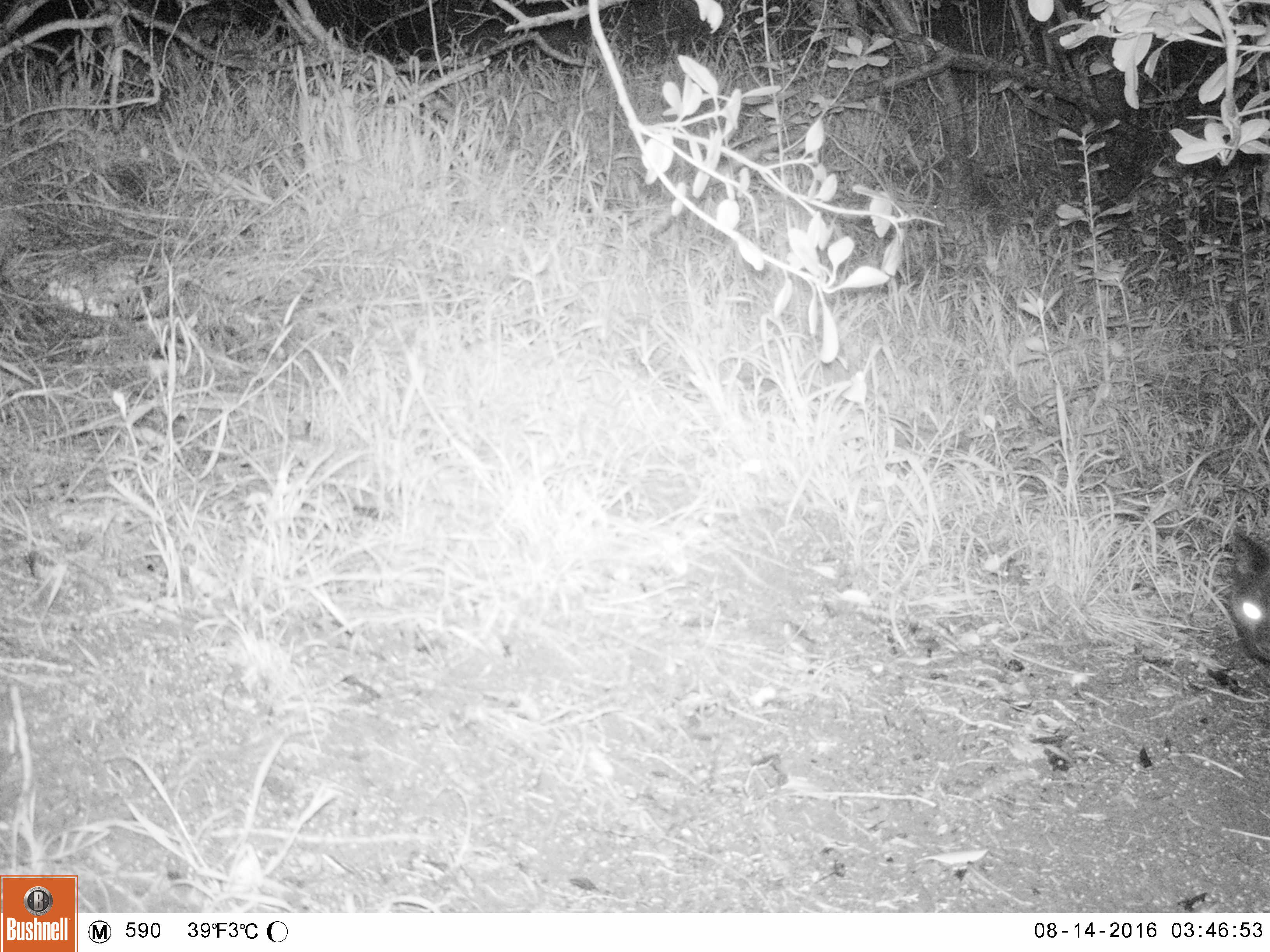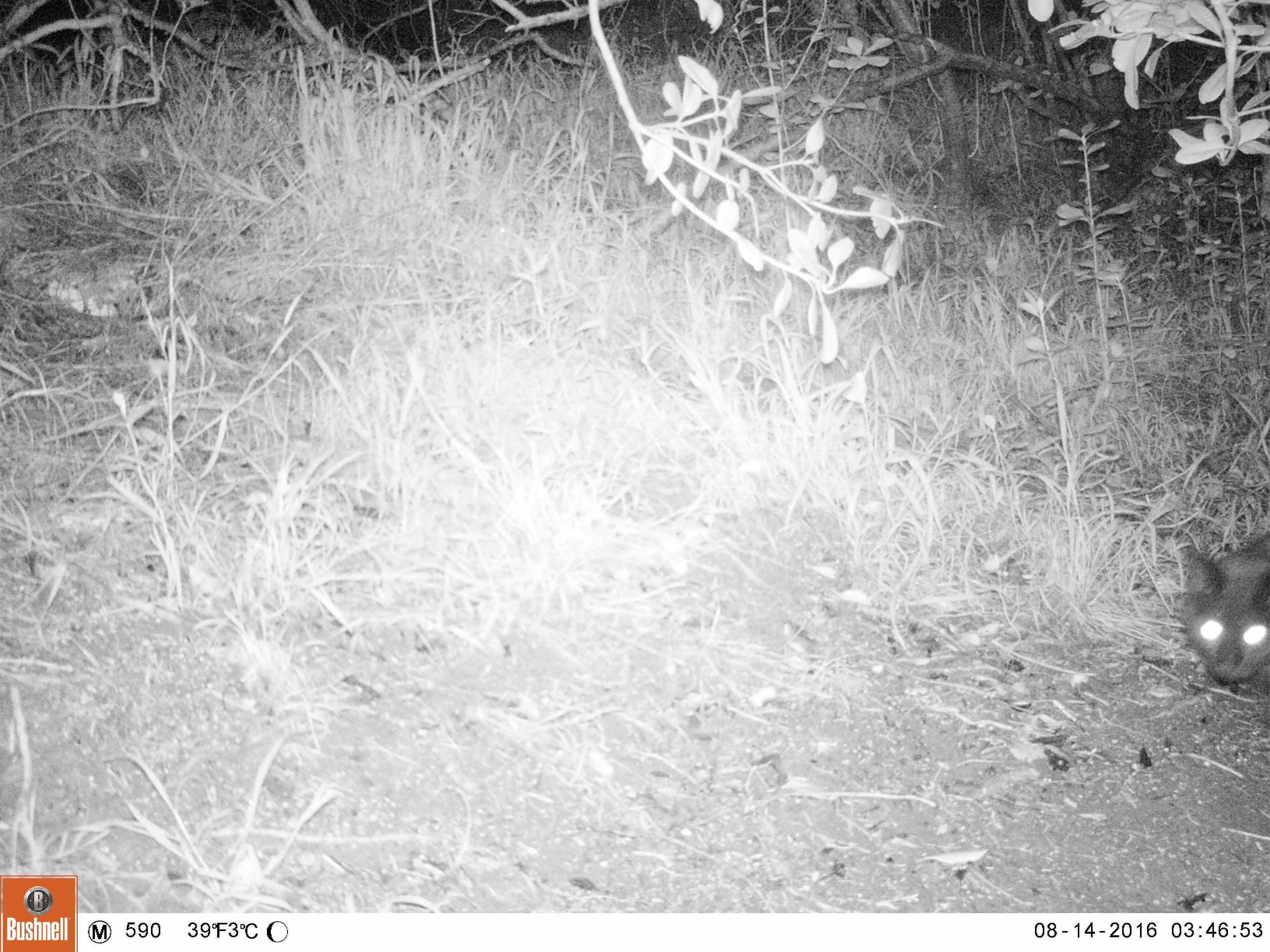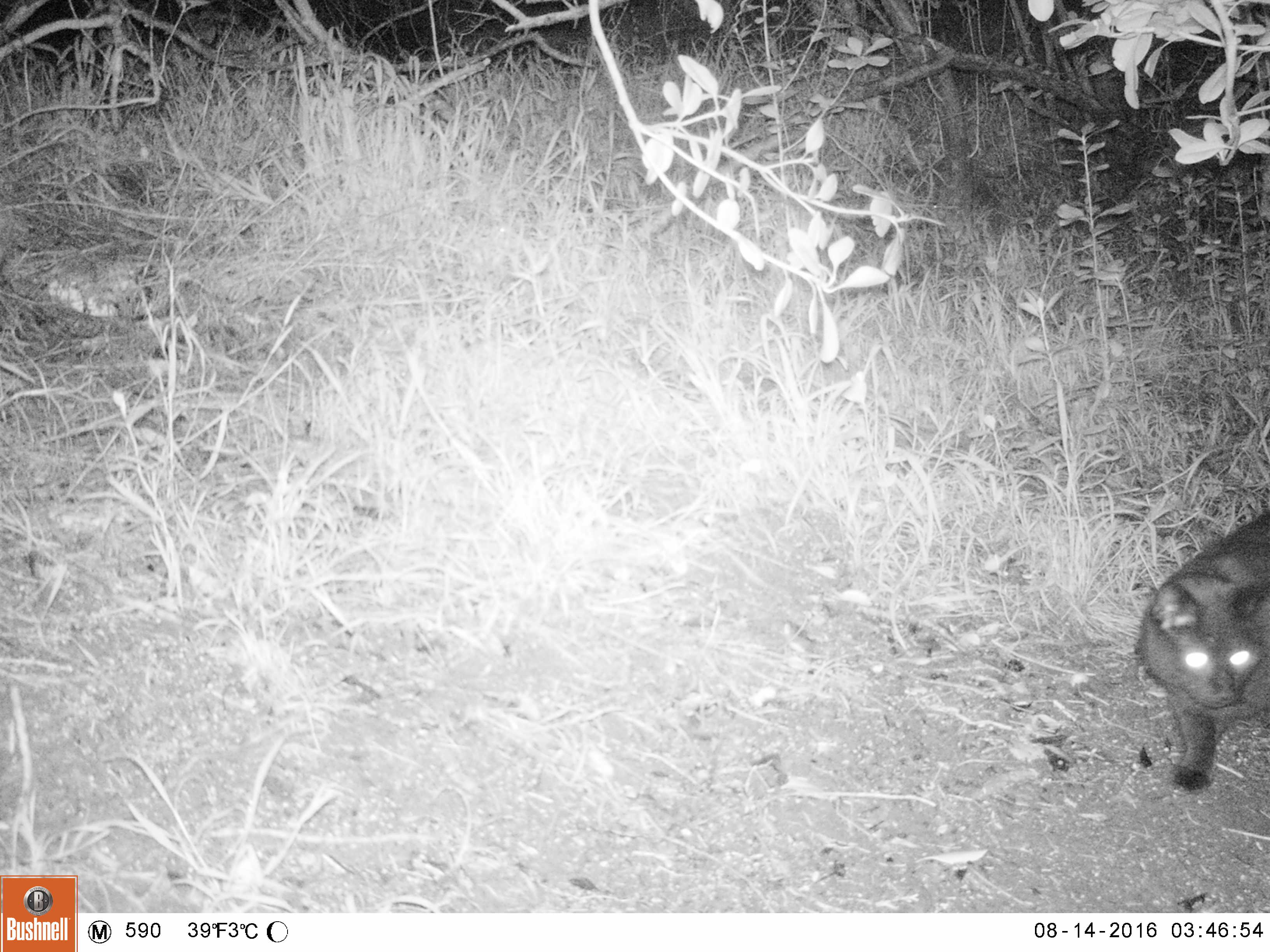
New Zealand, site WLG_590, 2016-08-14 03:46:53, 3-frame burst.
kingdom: Animalia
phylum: Chordata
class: Mammalia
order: Carnivora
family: Felidae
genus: Felis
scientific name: Felis catus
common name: domestic cat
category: cat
Cat (domestic cat) (Felis catus).